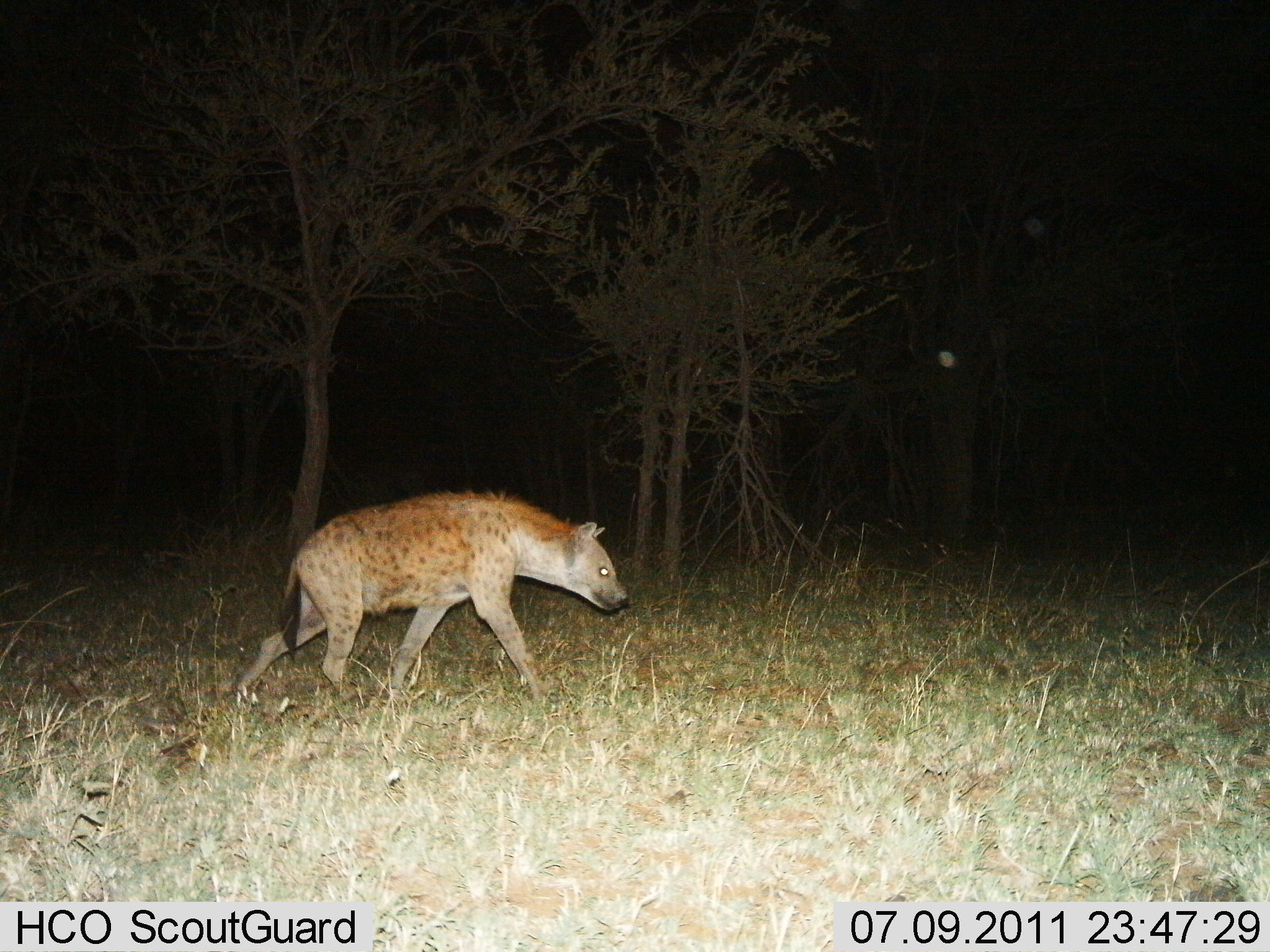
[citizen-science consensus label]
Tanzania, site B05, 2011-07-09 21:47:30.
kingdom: Animalia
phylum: Chordata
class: Mammalia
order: Carnivora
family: Hyaenidae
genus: Crocuta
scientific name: Crocuta crocuta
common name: spotted hyena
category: hyenaspotted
Hyenaspotted (spotted hyena) (Crocuta crocuta), count 1. Behavior (volunteer vote fractions): standing 0%, resting 0%, moving 100%, interacting 0%. Young present (vote fraction): 0%. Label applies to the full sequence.